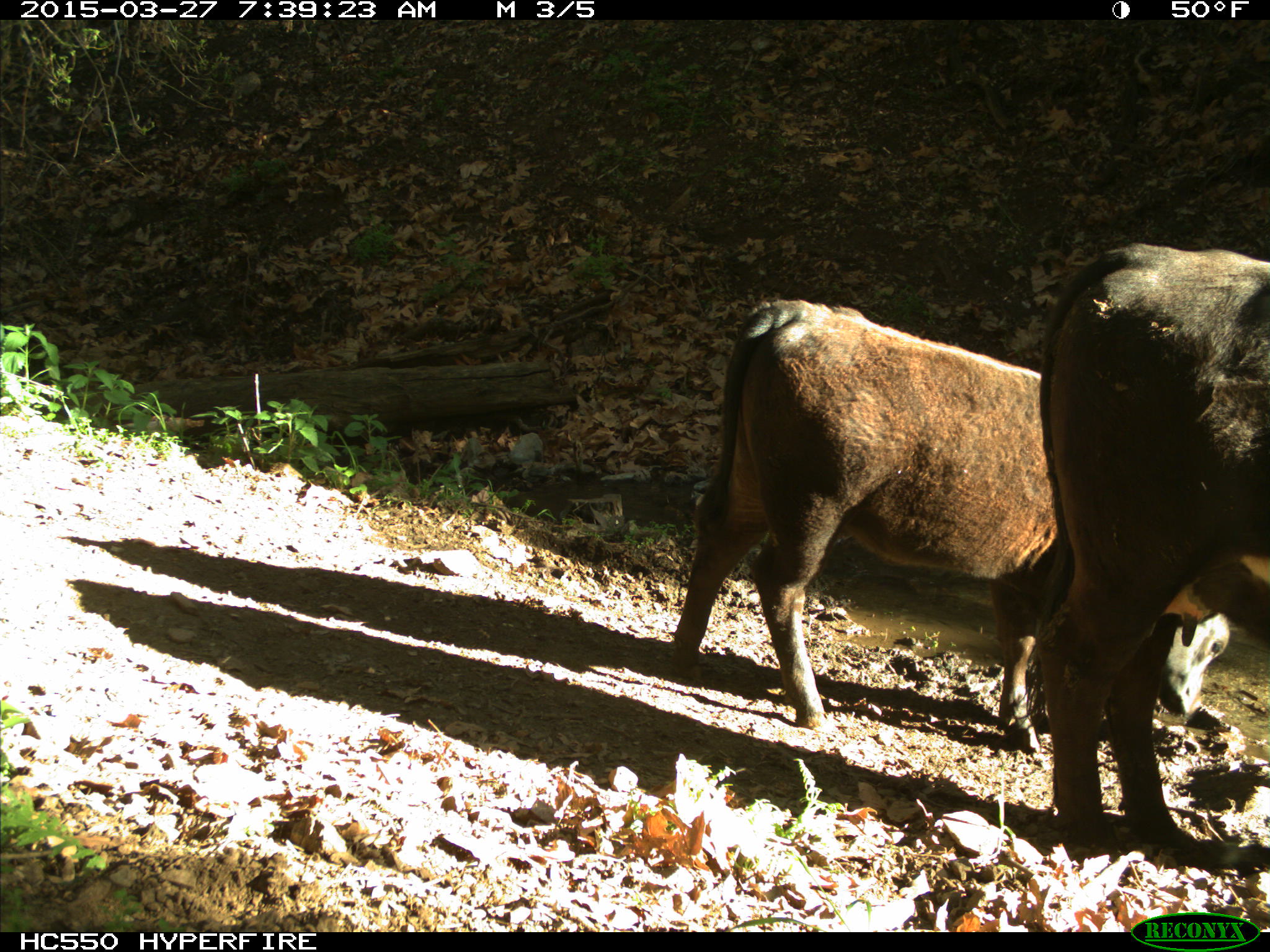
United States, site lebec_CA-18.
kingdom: Animalia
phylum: Chordata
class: Mammalia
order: Artiodactyla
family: Bovidae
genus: Bos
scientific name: Bos taurus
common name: domestic cow